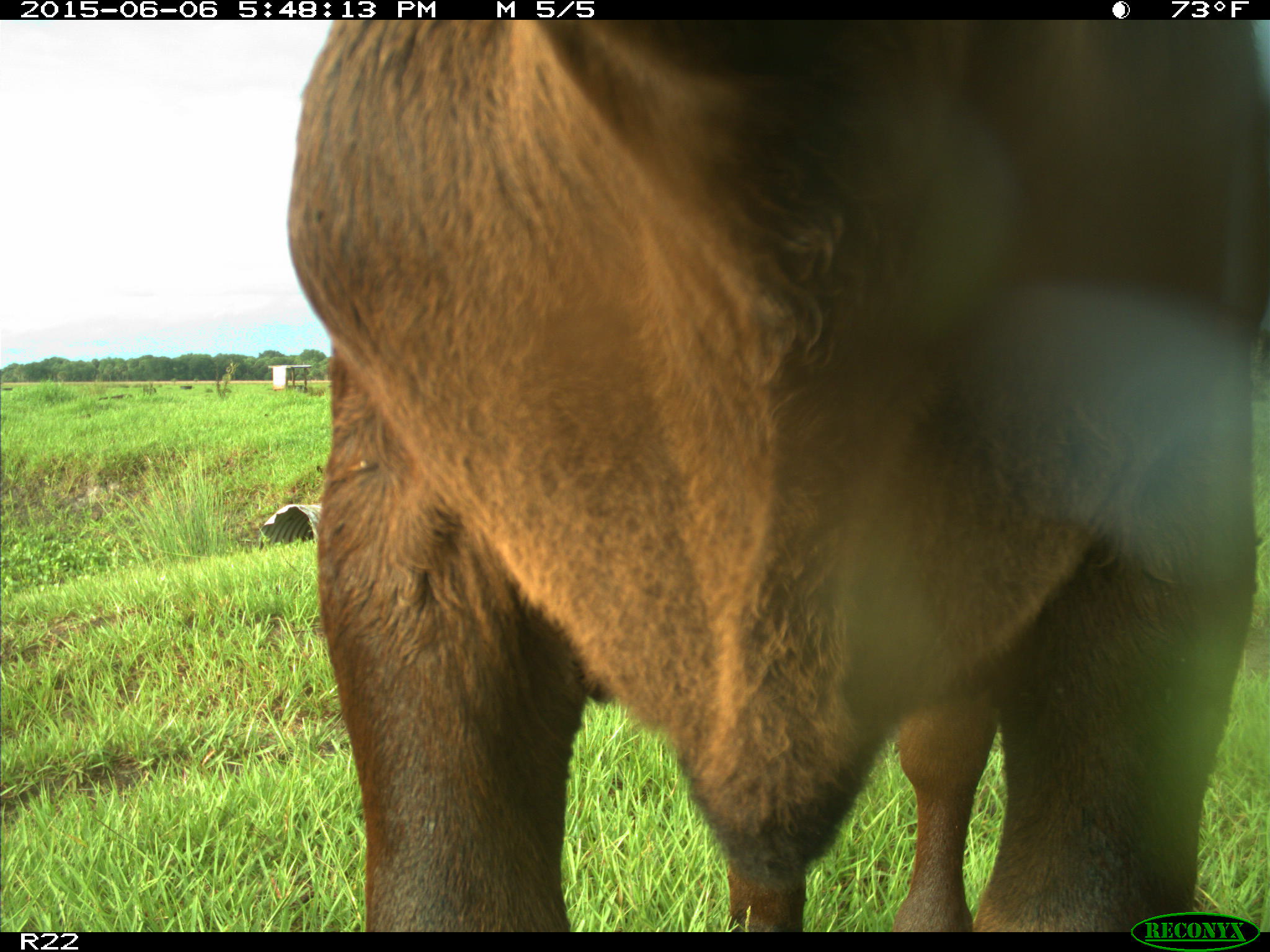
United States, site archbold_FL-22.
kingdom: Animalia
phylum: Chordata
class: Mammalia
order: Artiodactyla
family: Bovidae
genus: Bos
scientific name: Bos taurus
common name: domestic cow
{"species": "Bos taurus (domestic cow)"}